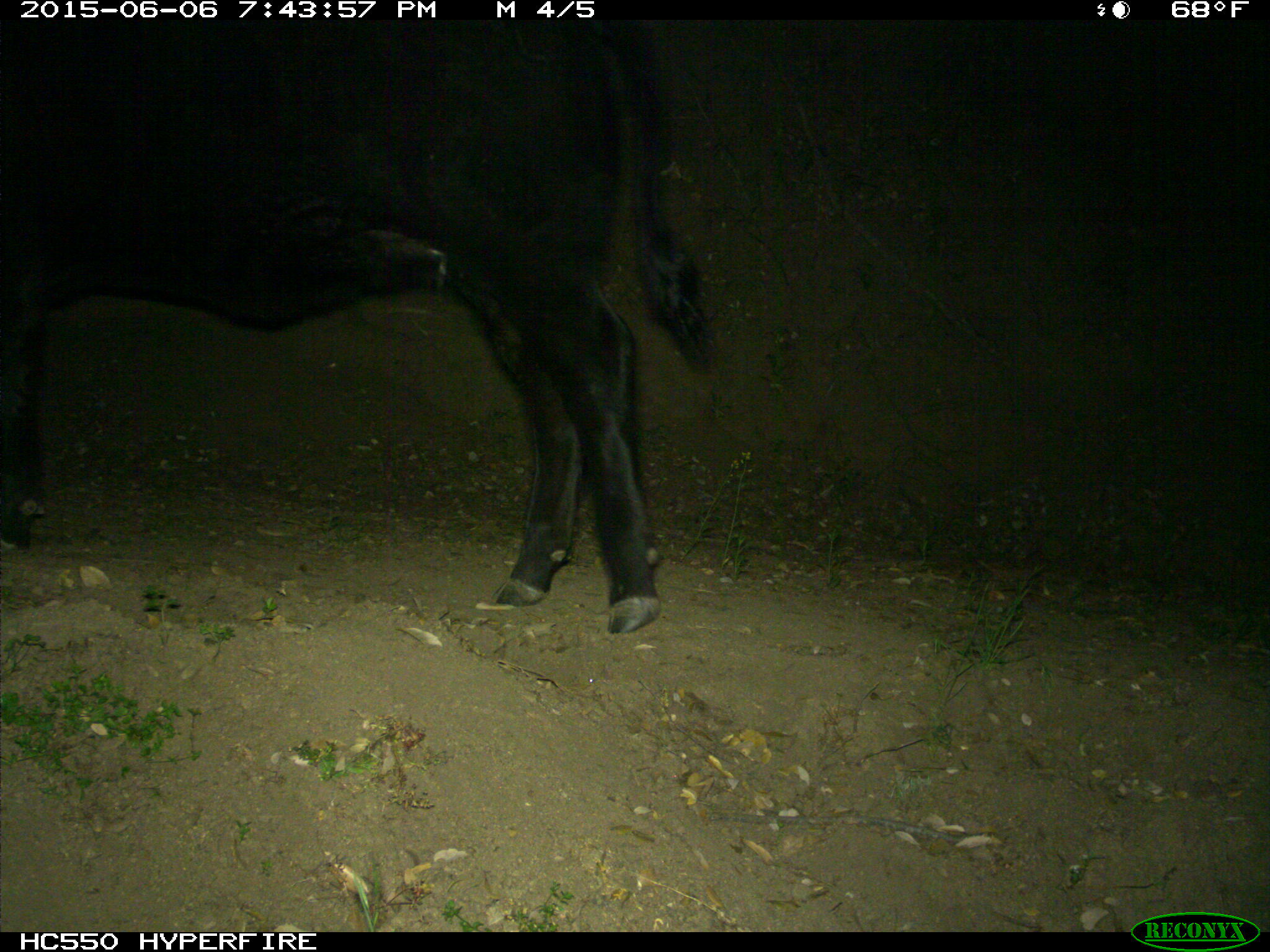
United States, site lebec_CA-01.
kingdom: Animalia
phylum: Chordata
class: Mammalia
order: Artiodactyla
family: Bovidae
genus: Bos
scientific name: Bos taurus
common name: domestic cow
Bos taurus (domestic cow).